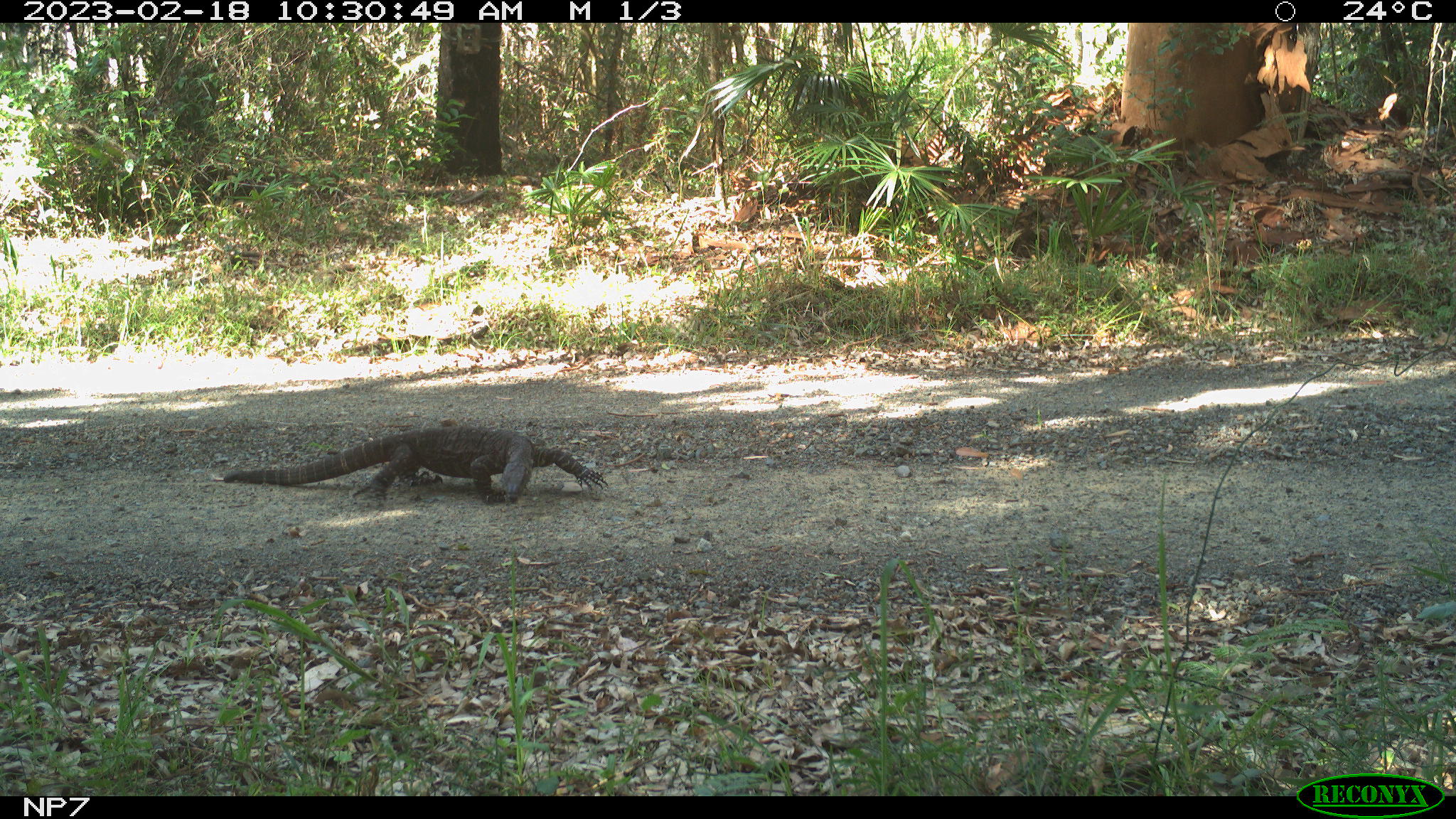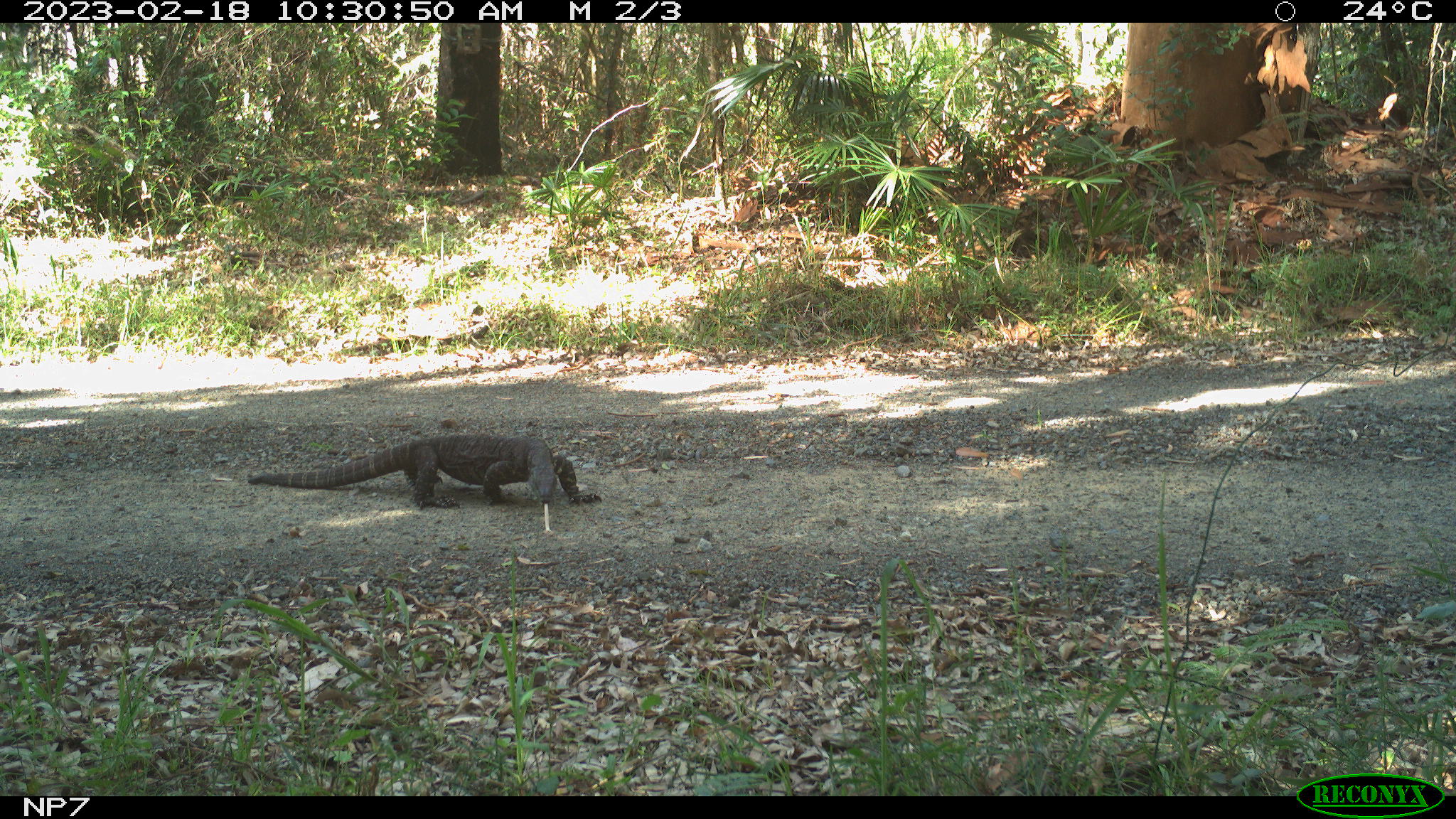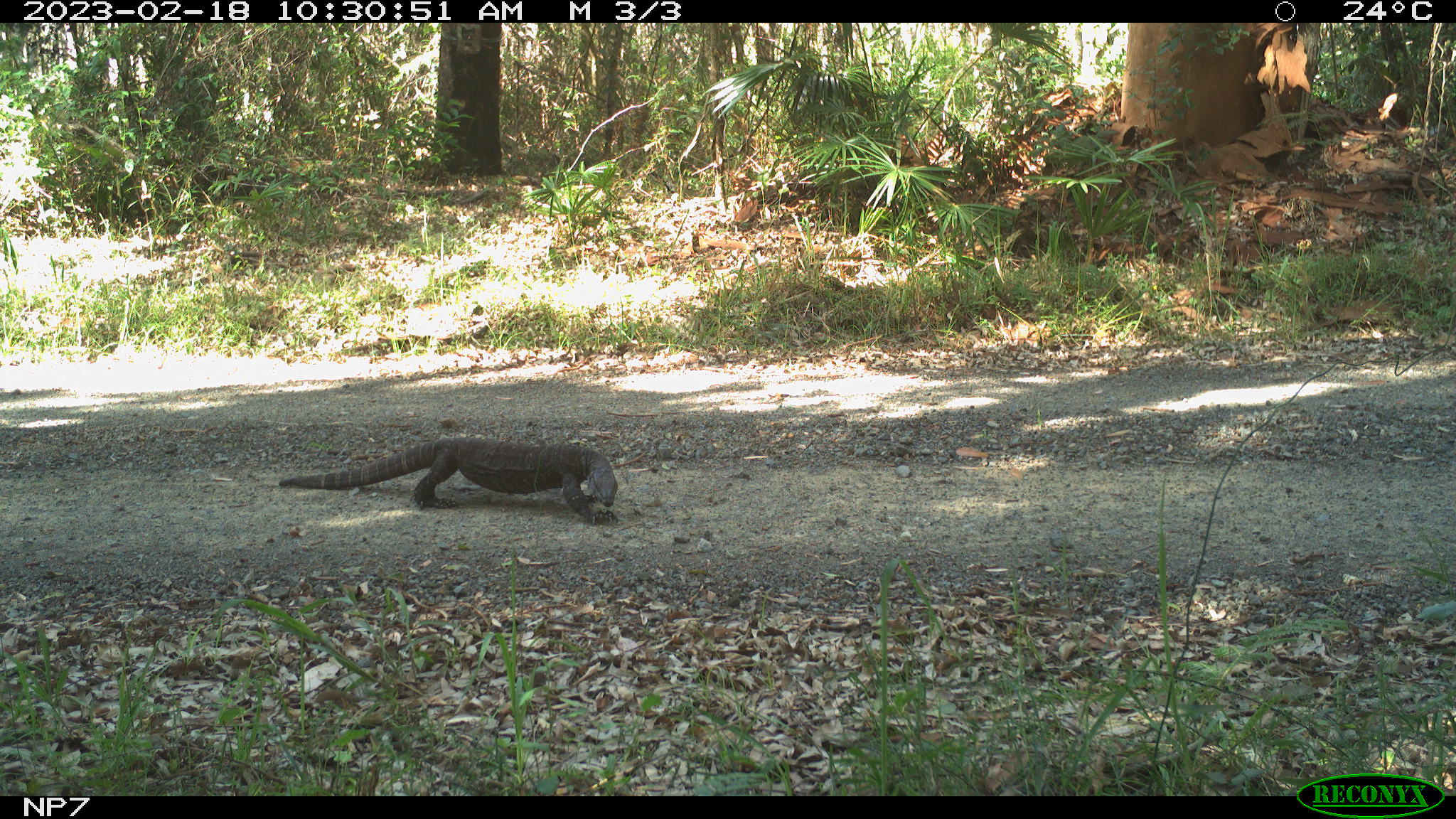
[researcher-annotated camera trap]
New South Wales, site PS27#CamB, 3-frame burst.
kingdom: Animalia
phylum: Chordata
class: Reptilia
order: Squamata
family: Varanidae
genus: Varanus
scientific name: Varanus varius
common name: lace monitor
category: goanna